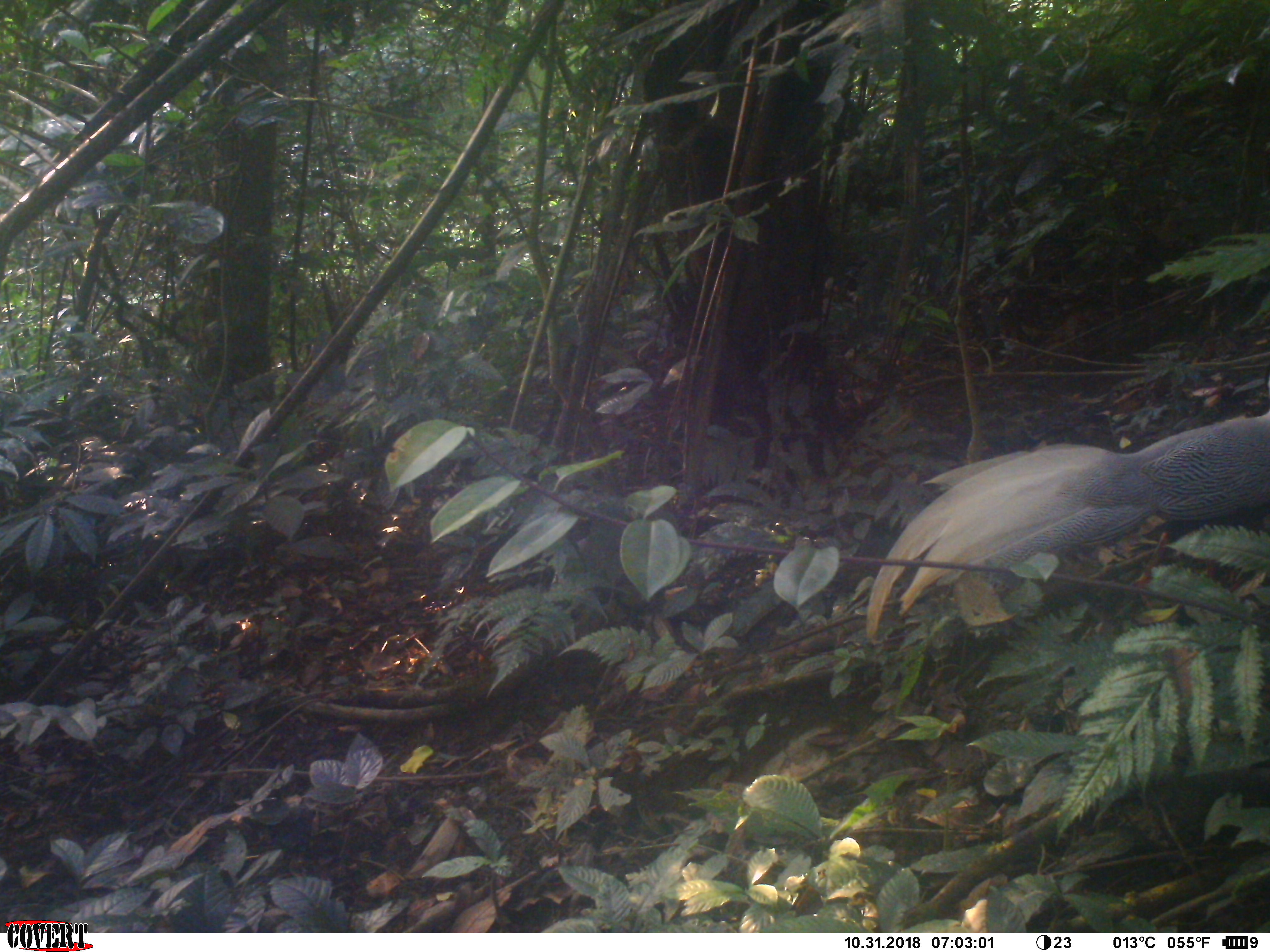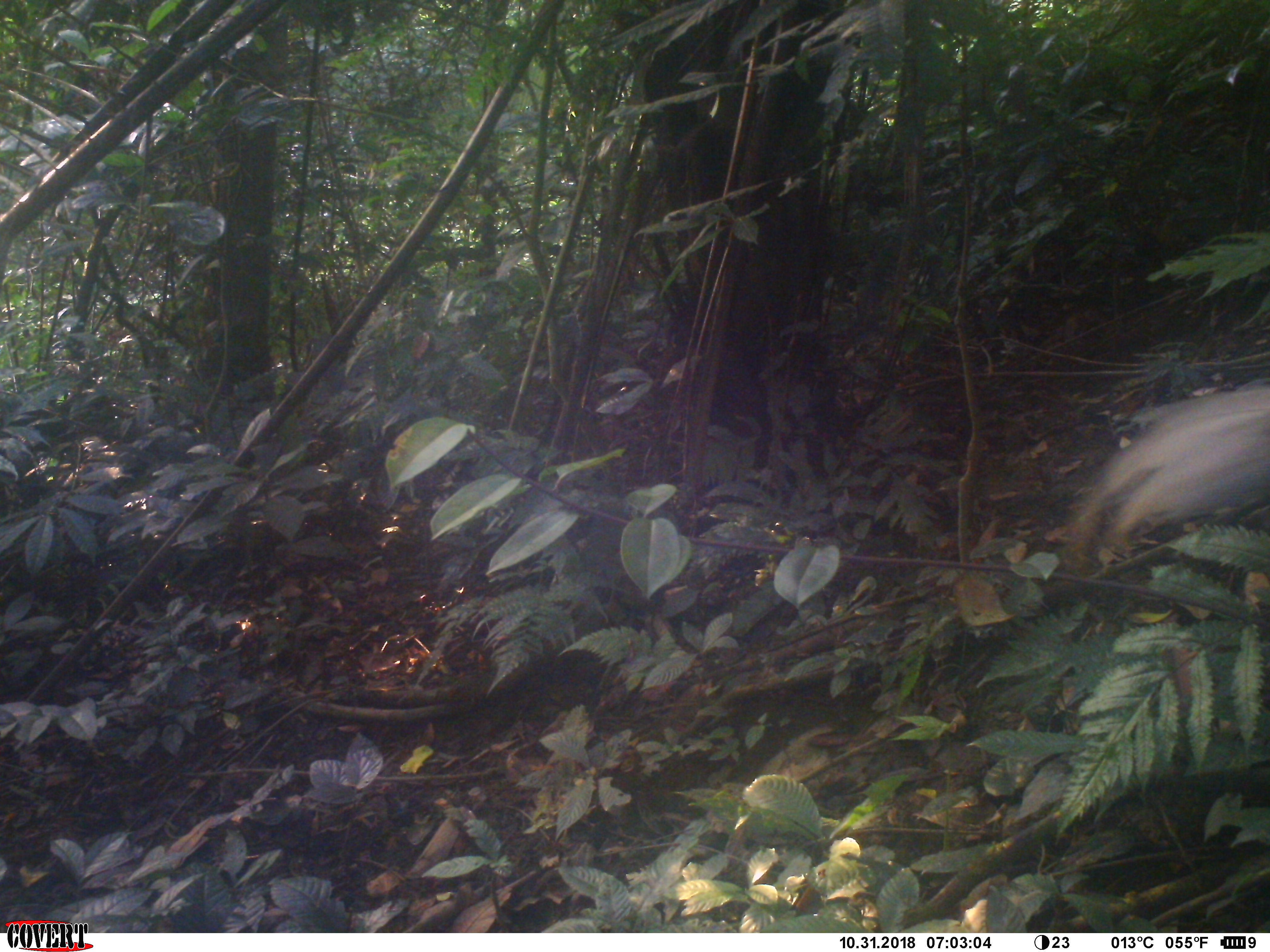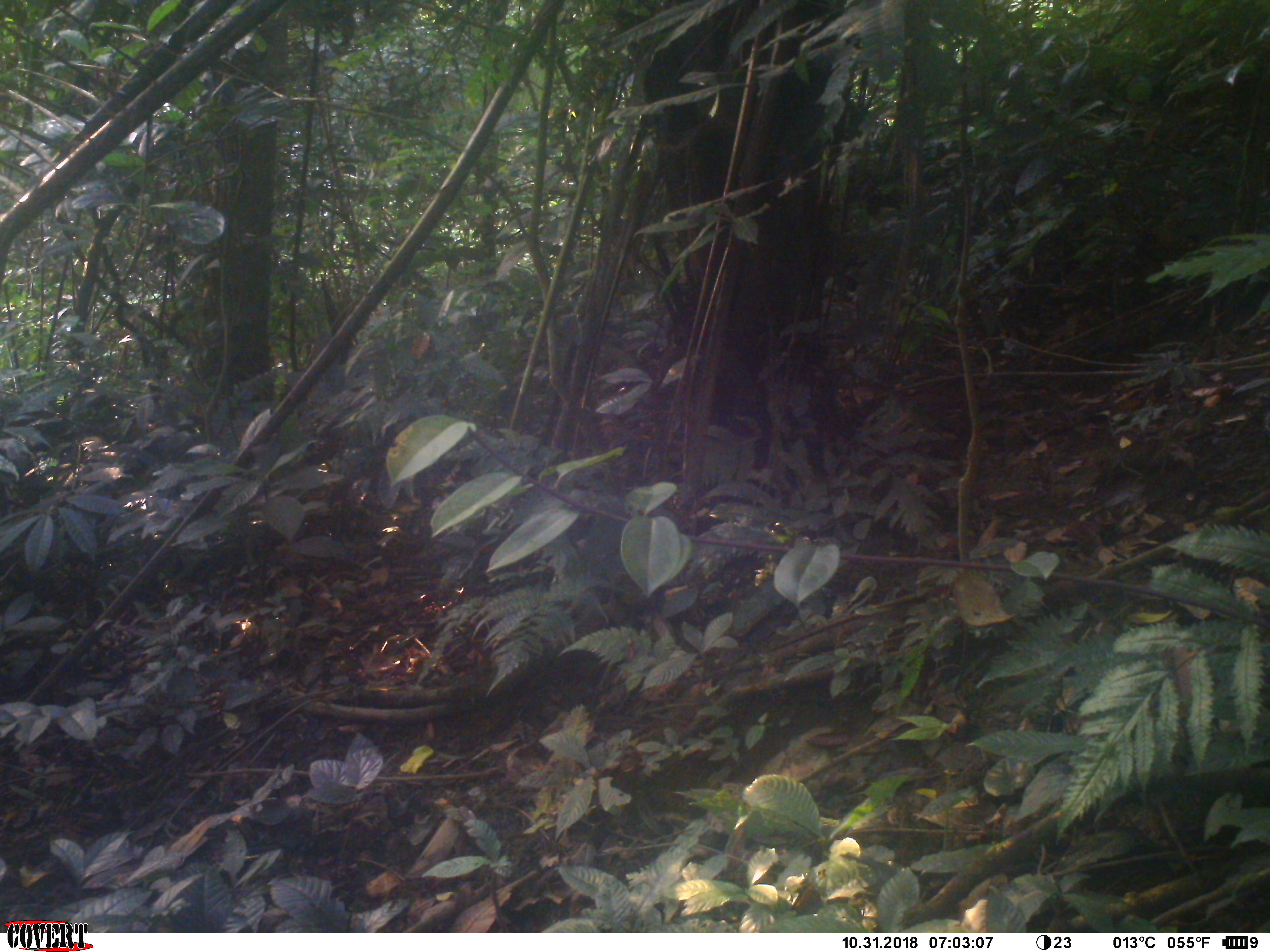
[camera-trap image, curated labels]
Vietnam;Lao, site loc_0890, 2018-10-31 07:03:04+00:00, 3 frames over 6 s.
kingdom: Animalia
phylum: Chordata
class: Aves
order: Galliformes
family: Phasianidae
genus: Lophura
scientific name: Lophura nycthemera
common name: silver pheasant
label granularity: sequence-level